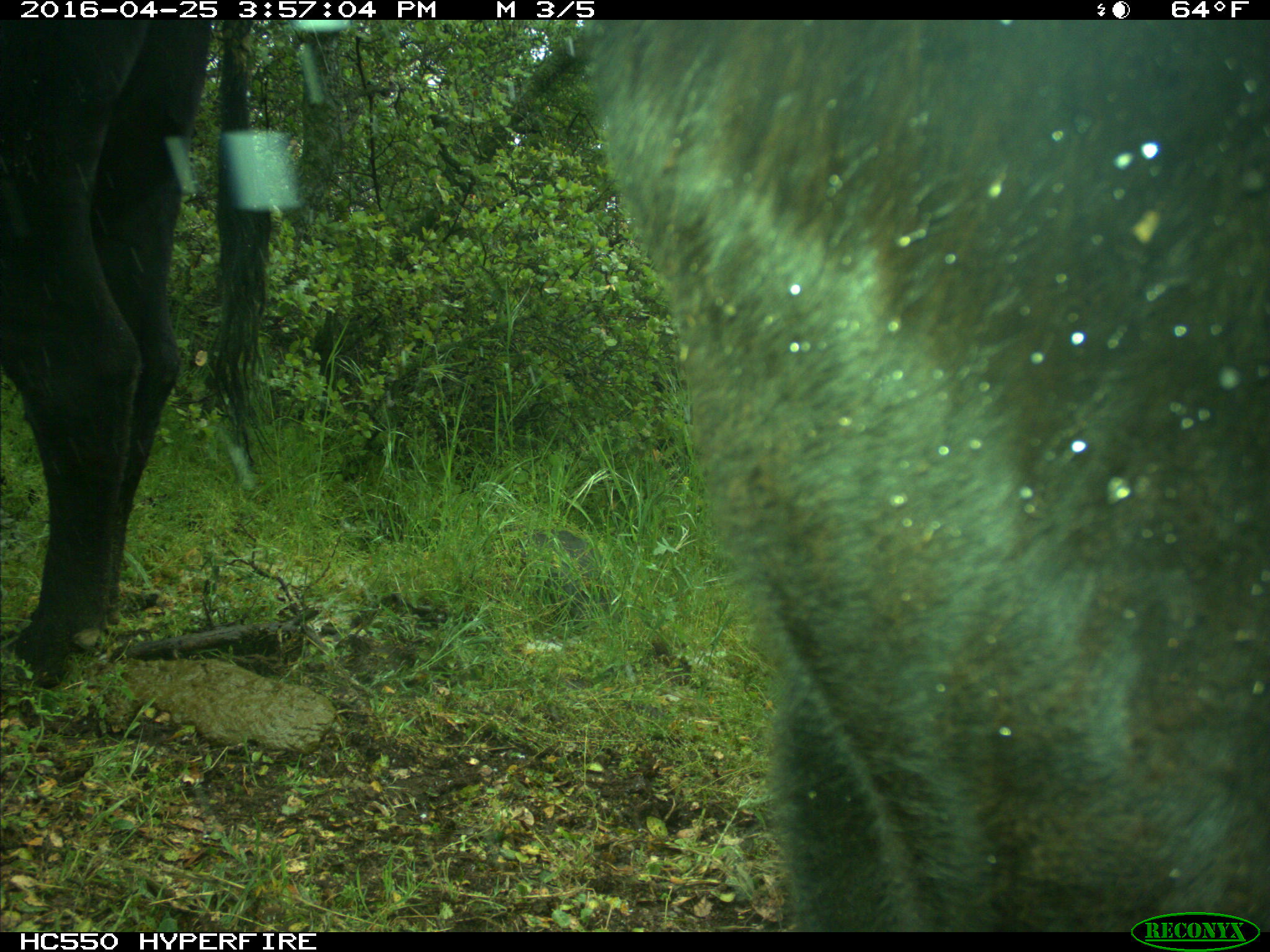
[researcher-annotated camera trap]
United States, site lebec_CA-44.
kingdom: Animalia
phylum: Chordata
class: Mammalia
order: Artiodactyla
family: Bovidae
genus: Bos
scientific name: Bos taurus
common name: domestic cow